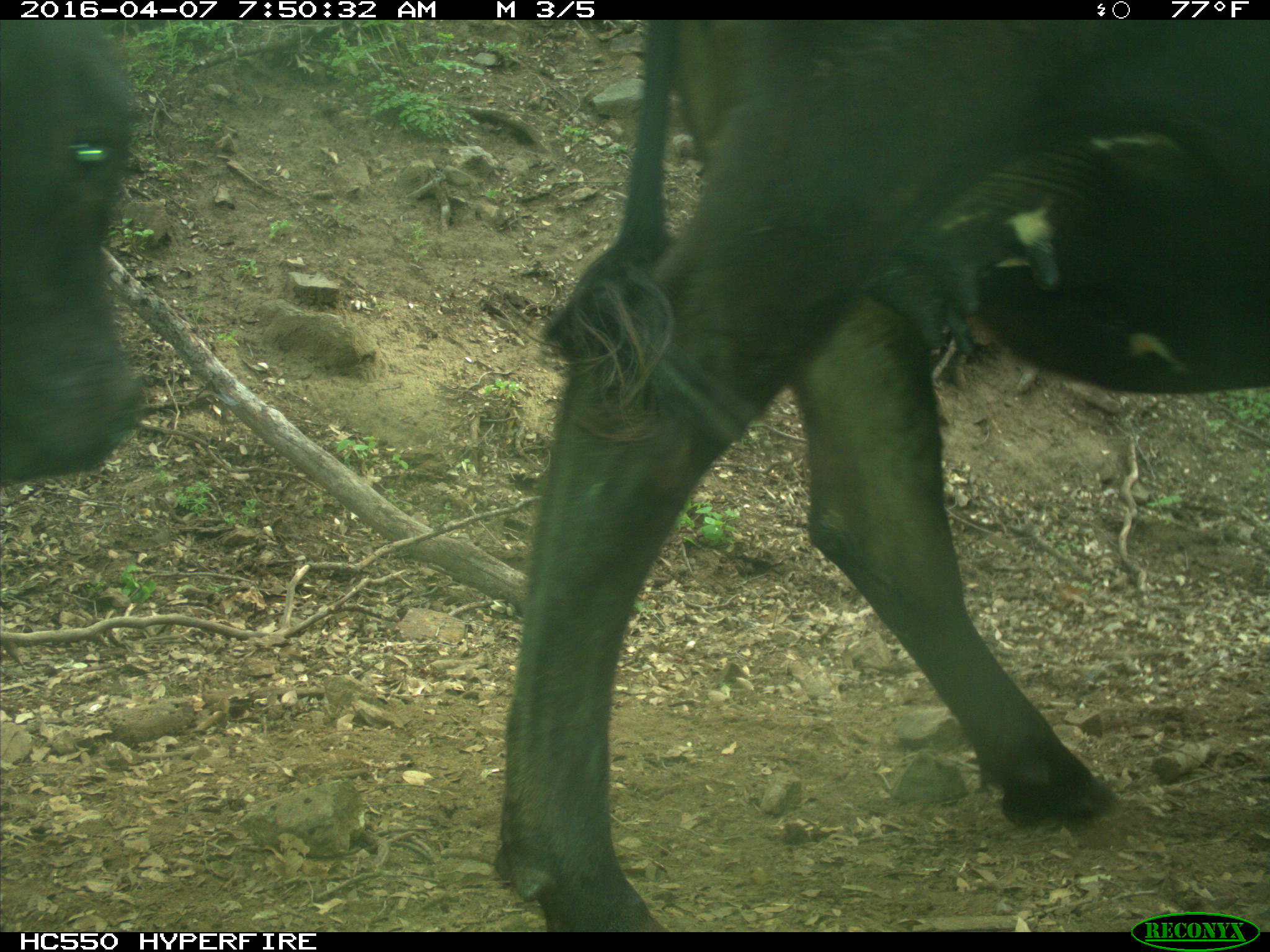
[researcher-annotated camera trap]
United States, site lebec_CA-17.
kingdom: Animalia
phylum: Chordata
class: Mammalia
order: Artiodactyla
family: Bovidae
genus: Bos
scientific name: Bos taurus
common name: domestic cow